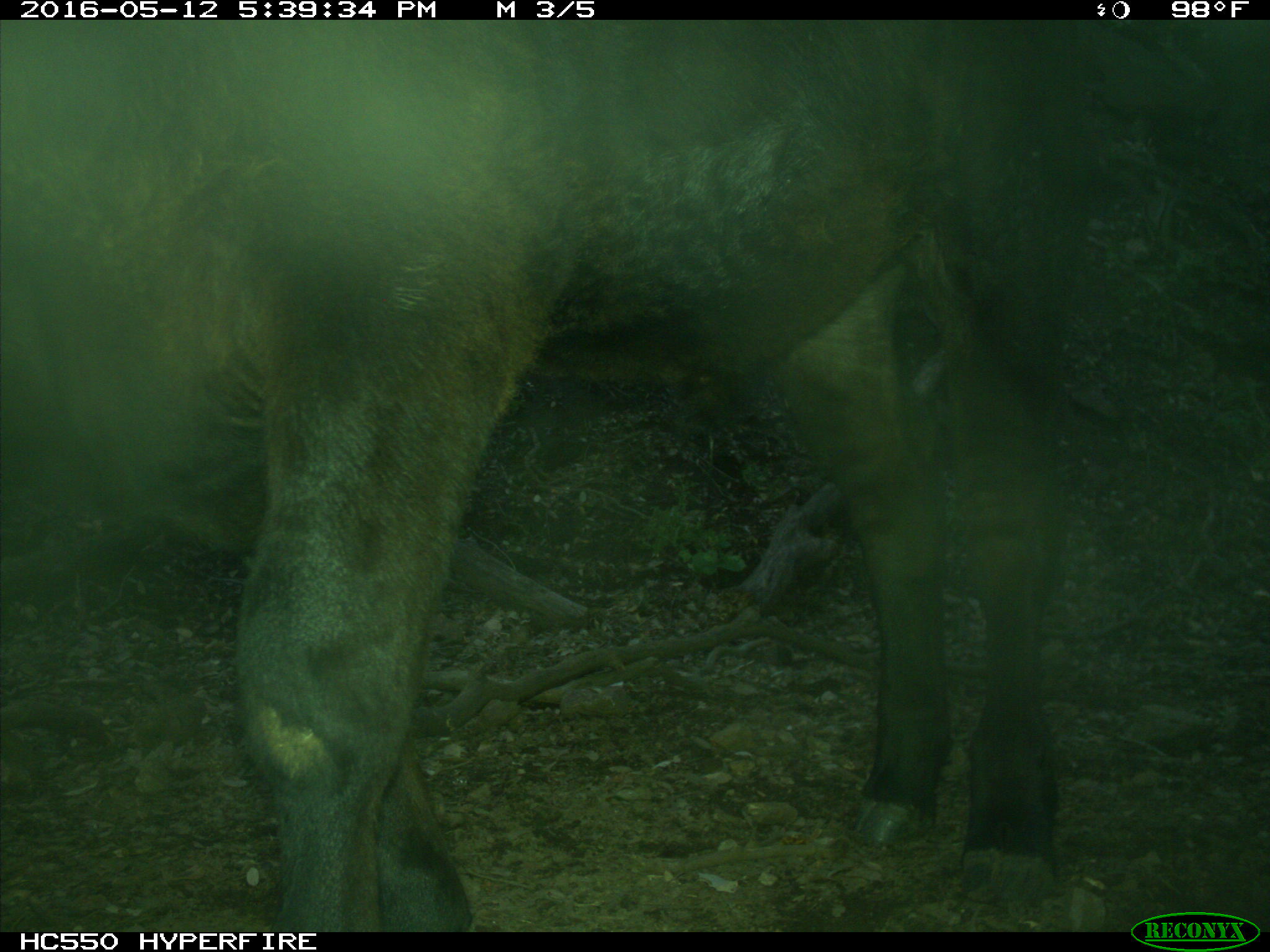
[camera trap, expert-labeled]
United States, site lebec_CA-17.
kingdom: Animalia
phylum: Chordata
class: Mammalia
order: Artiodactyla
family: Bovidae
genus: Bos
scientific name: Bos taurus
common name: domestic cow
Bos taurus (domestic cow).